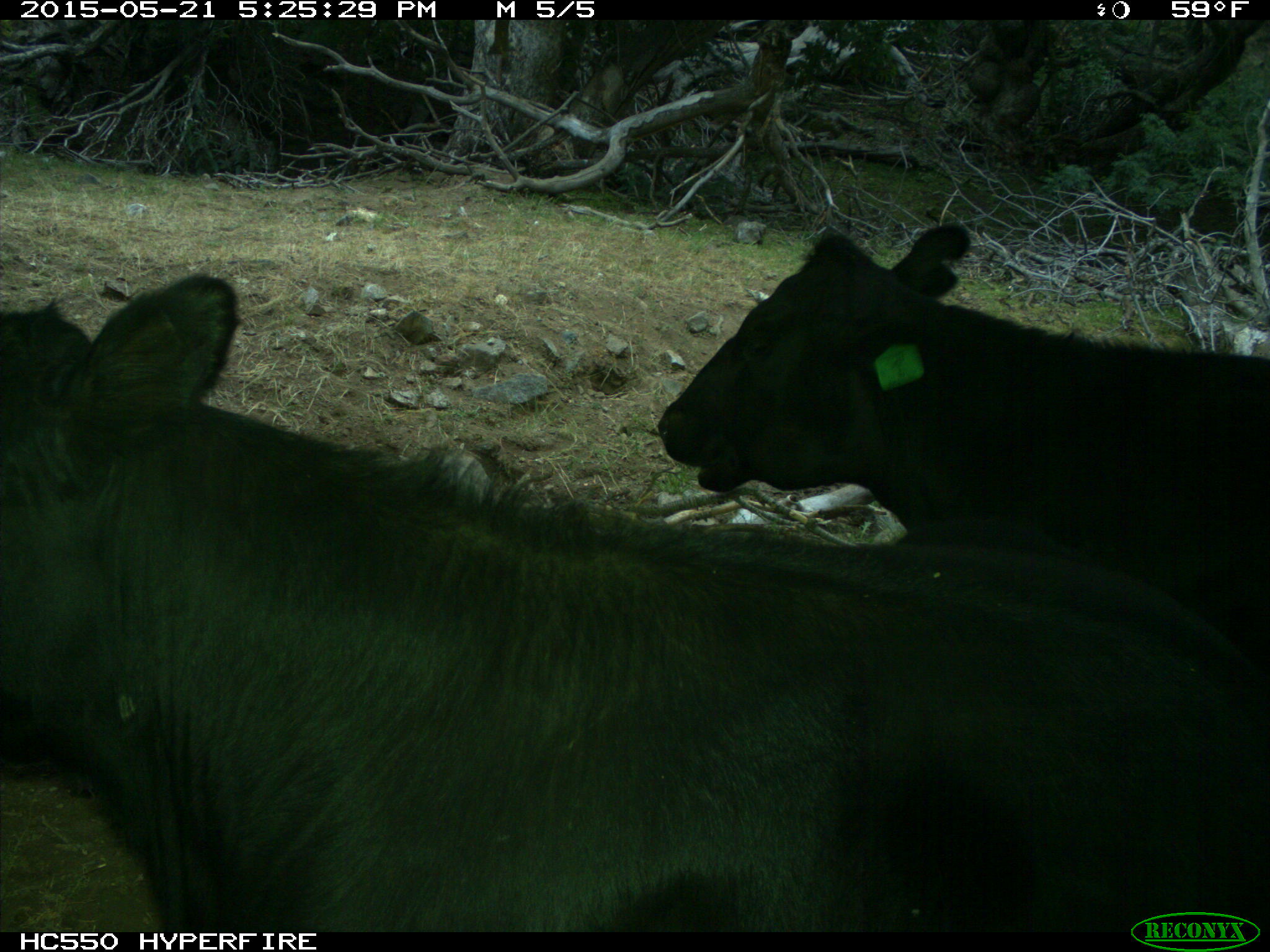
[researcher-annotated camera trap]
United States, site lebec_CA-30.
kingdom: Animalia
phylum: Chordata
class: Mammalia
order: Artiodactyla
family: Bovidae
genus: Bos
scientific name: Bos taurus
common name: domestic cow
Bos taurus (domestic cow).